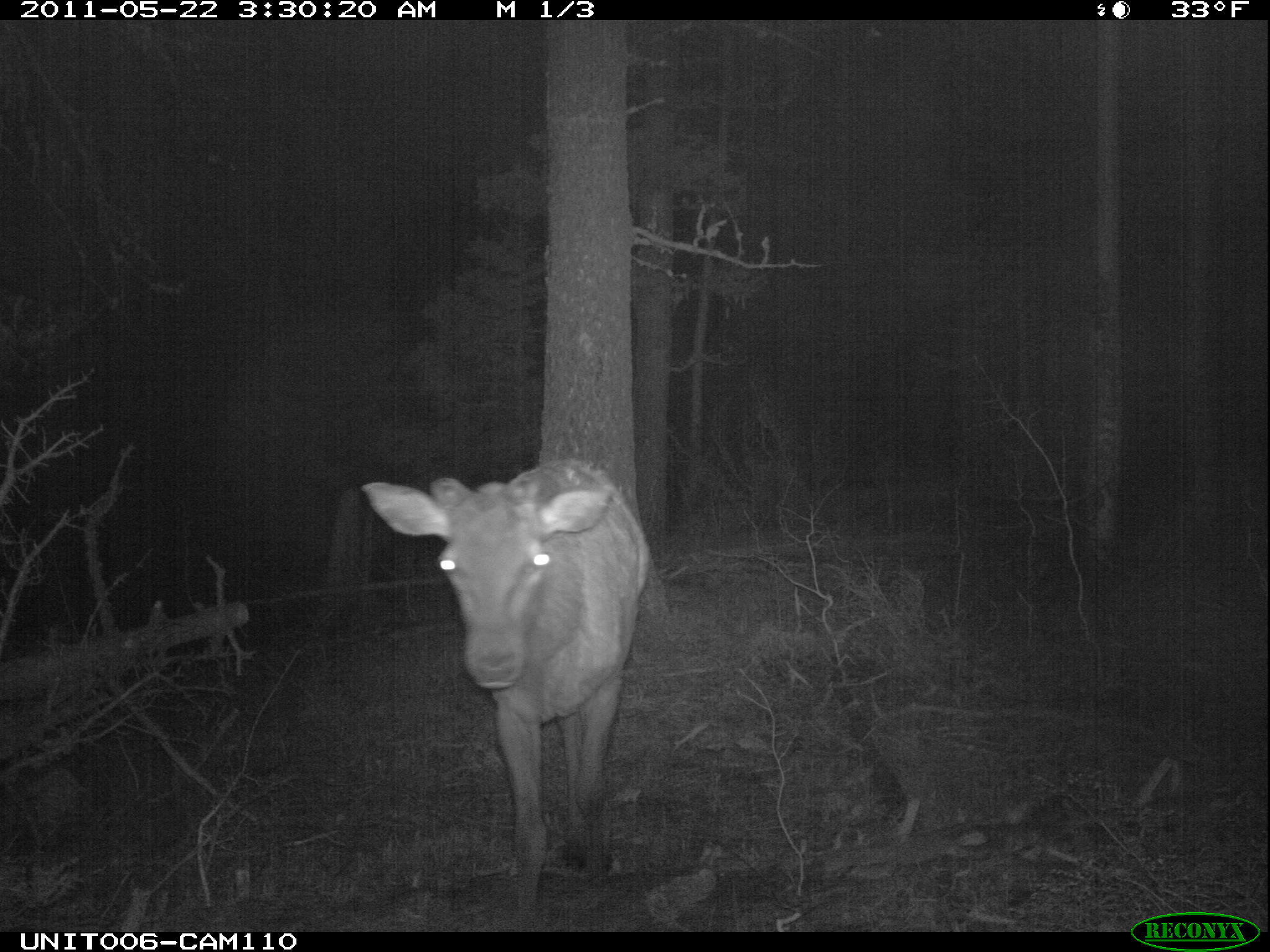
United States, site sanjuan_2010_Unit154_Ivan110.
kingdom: Animalia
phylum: Chordata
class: Mammalia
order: Artiodactyla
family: Cervidae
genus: Cervus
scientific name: Cervus elaphus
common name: red deer